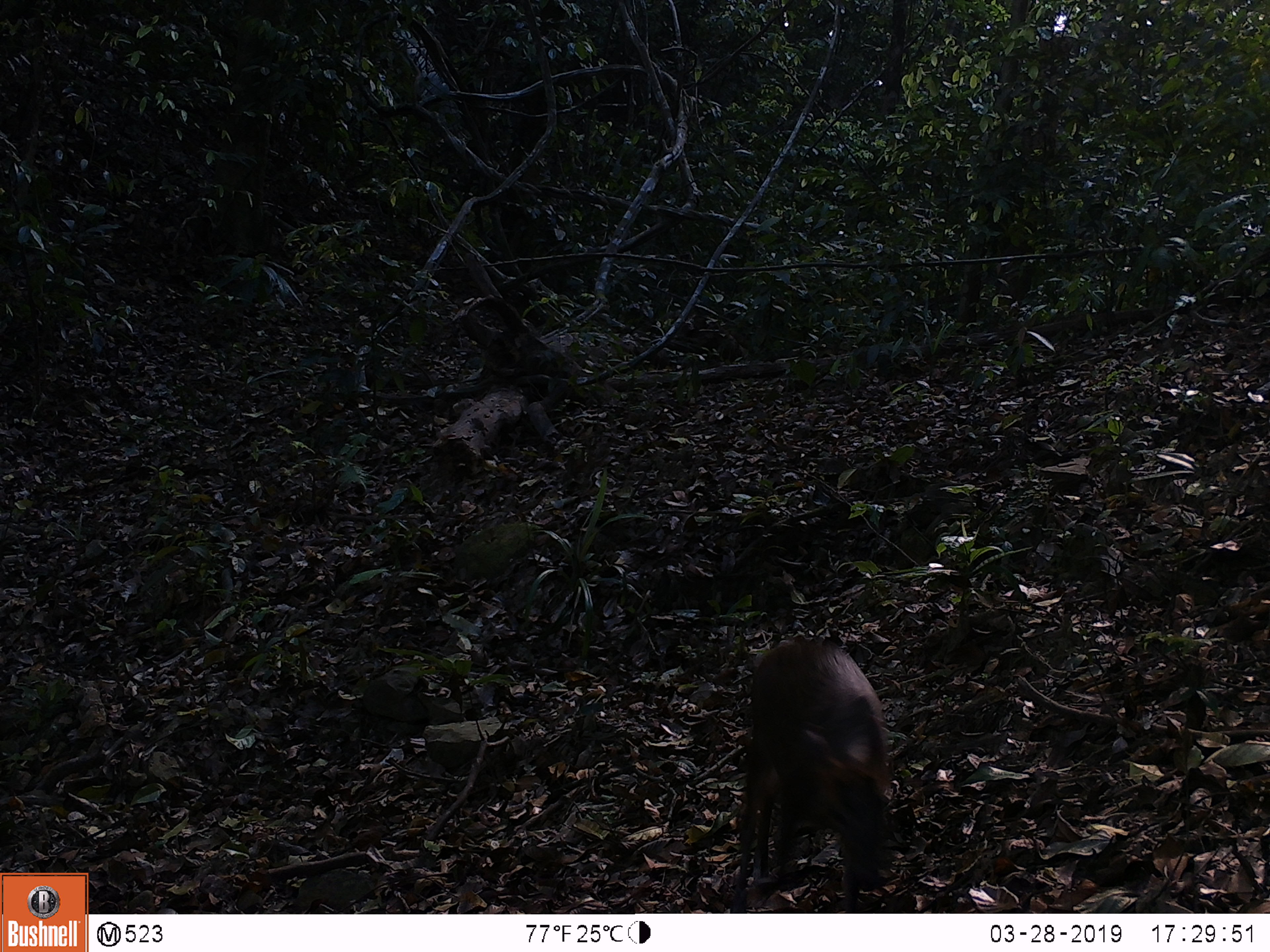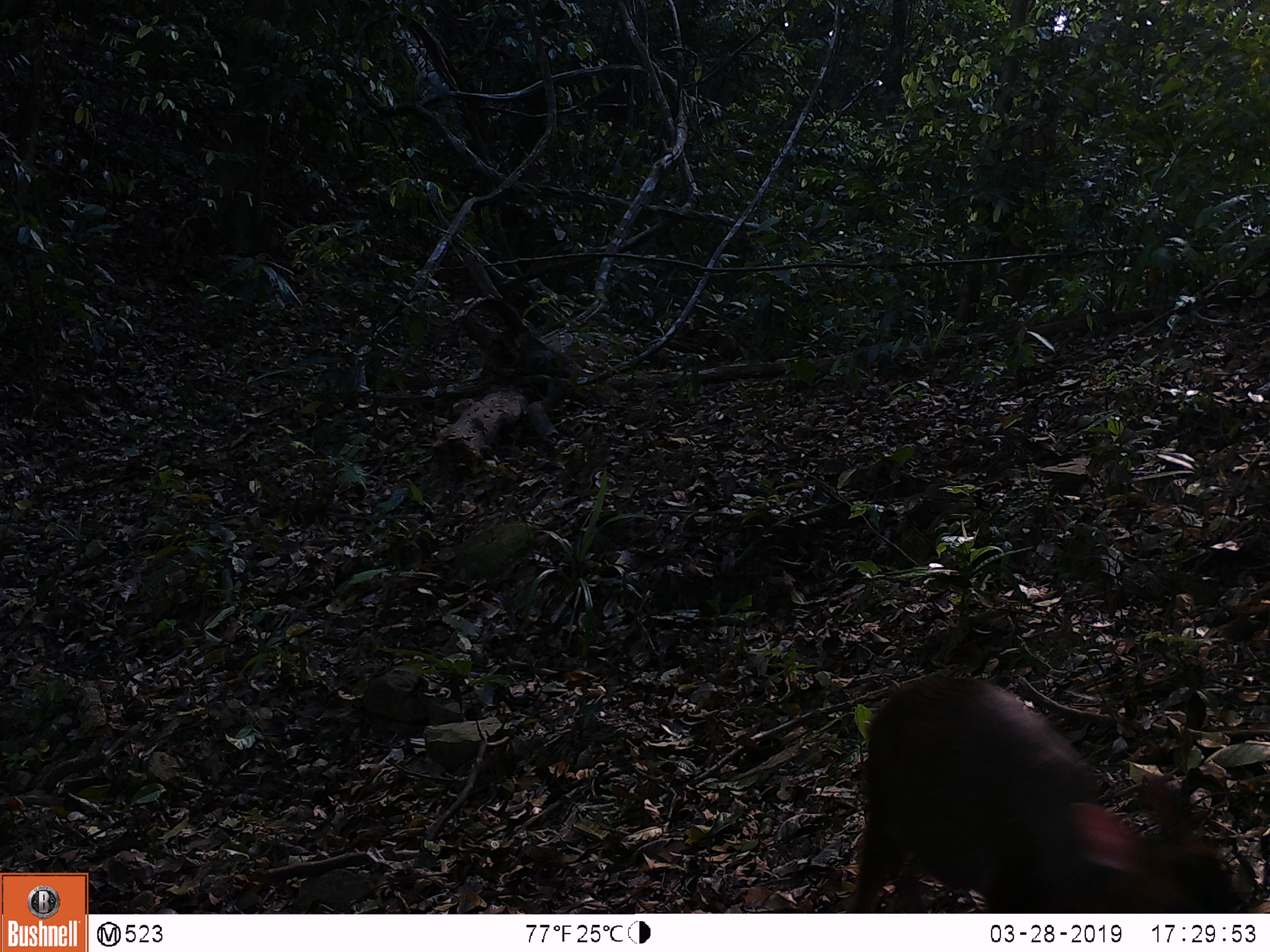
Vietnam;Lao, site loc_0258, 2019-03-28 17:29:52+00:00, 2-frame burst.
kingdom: Animalia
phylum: Chordata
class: Mammalia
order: Artiodactyla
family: Cervidae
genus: Muntiacus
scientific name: Muntiacus rooseveltorum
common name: roosevelt's muntjac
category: roosevelts muntjac group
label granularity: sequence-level